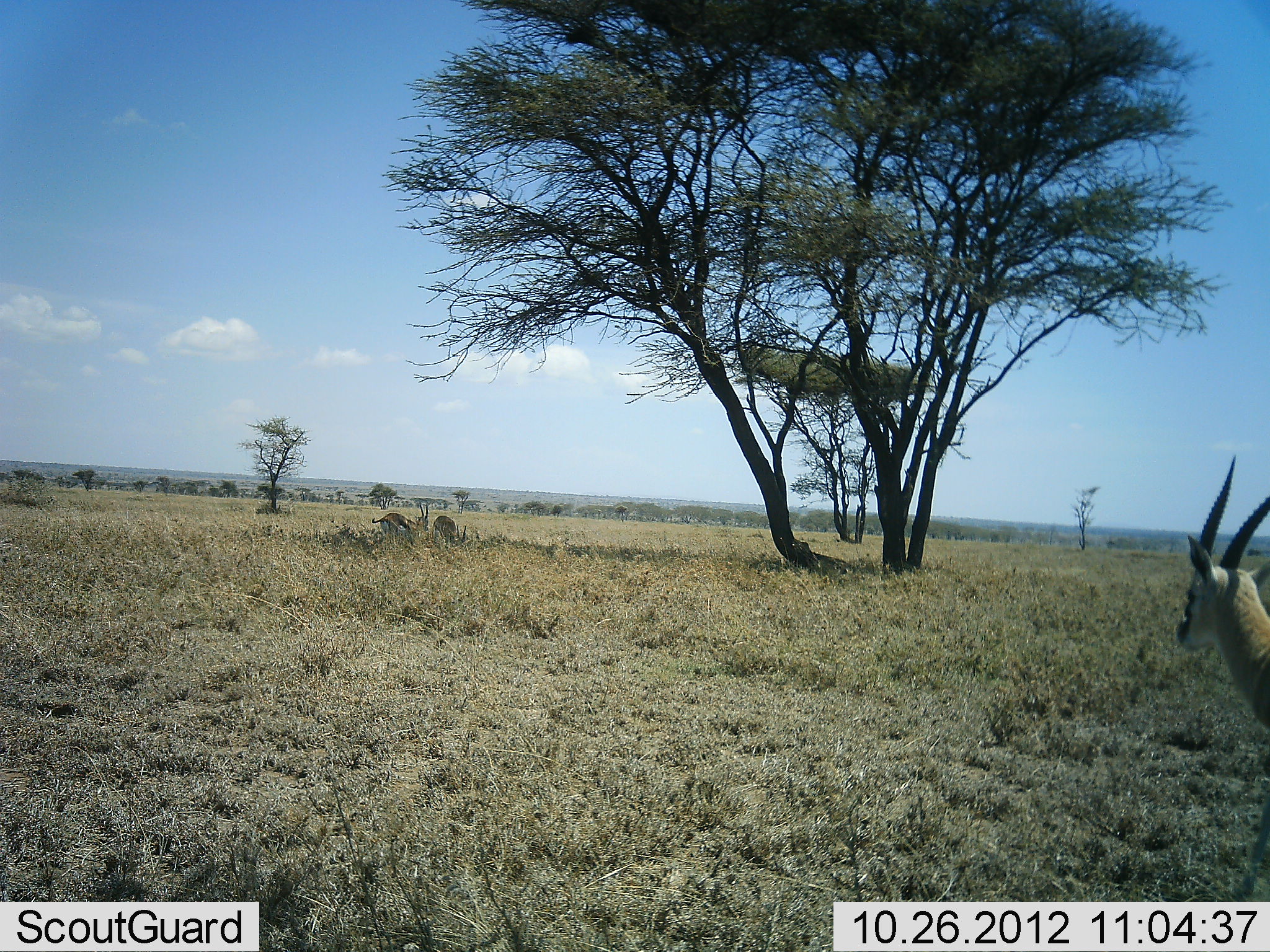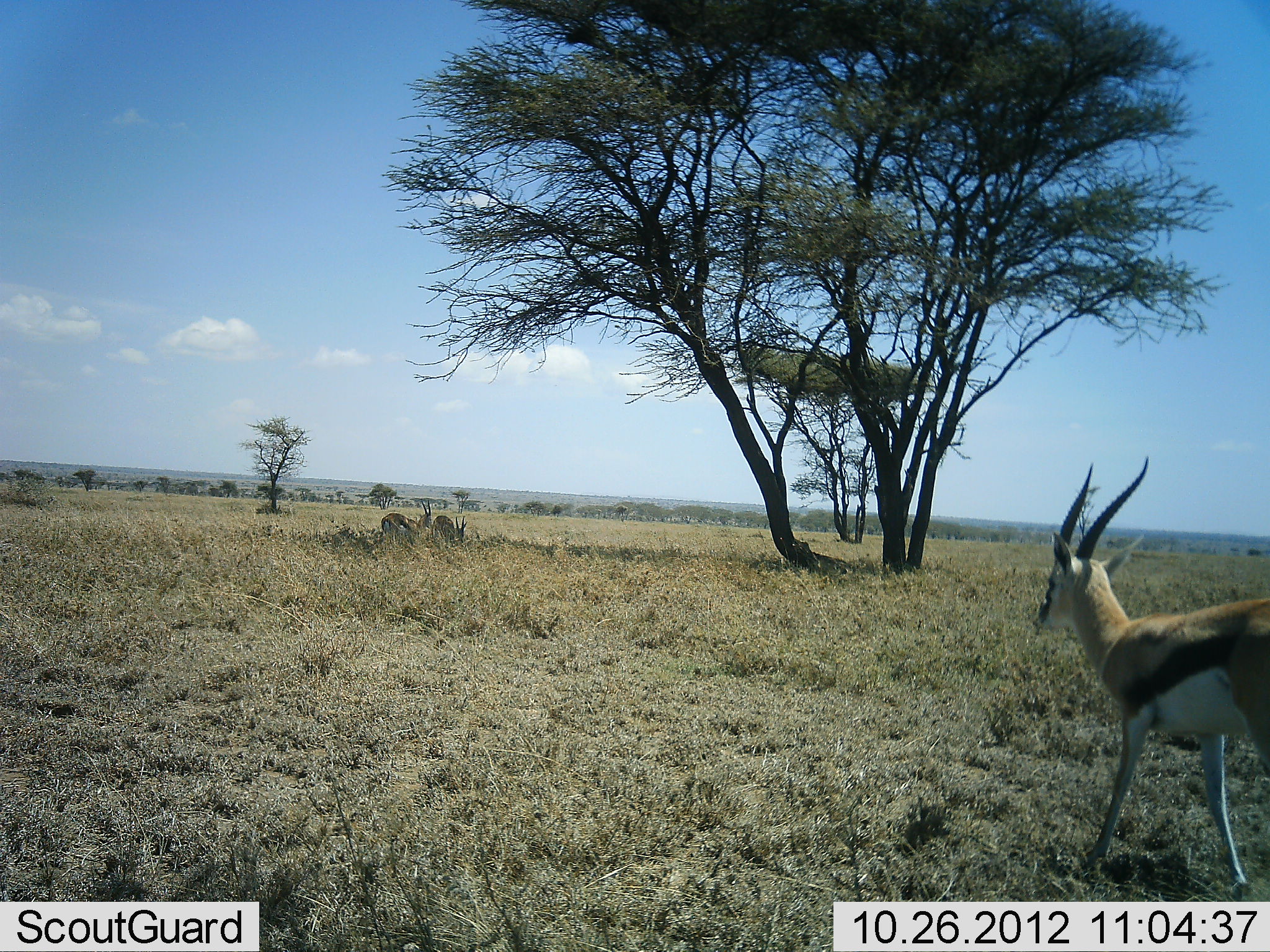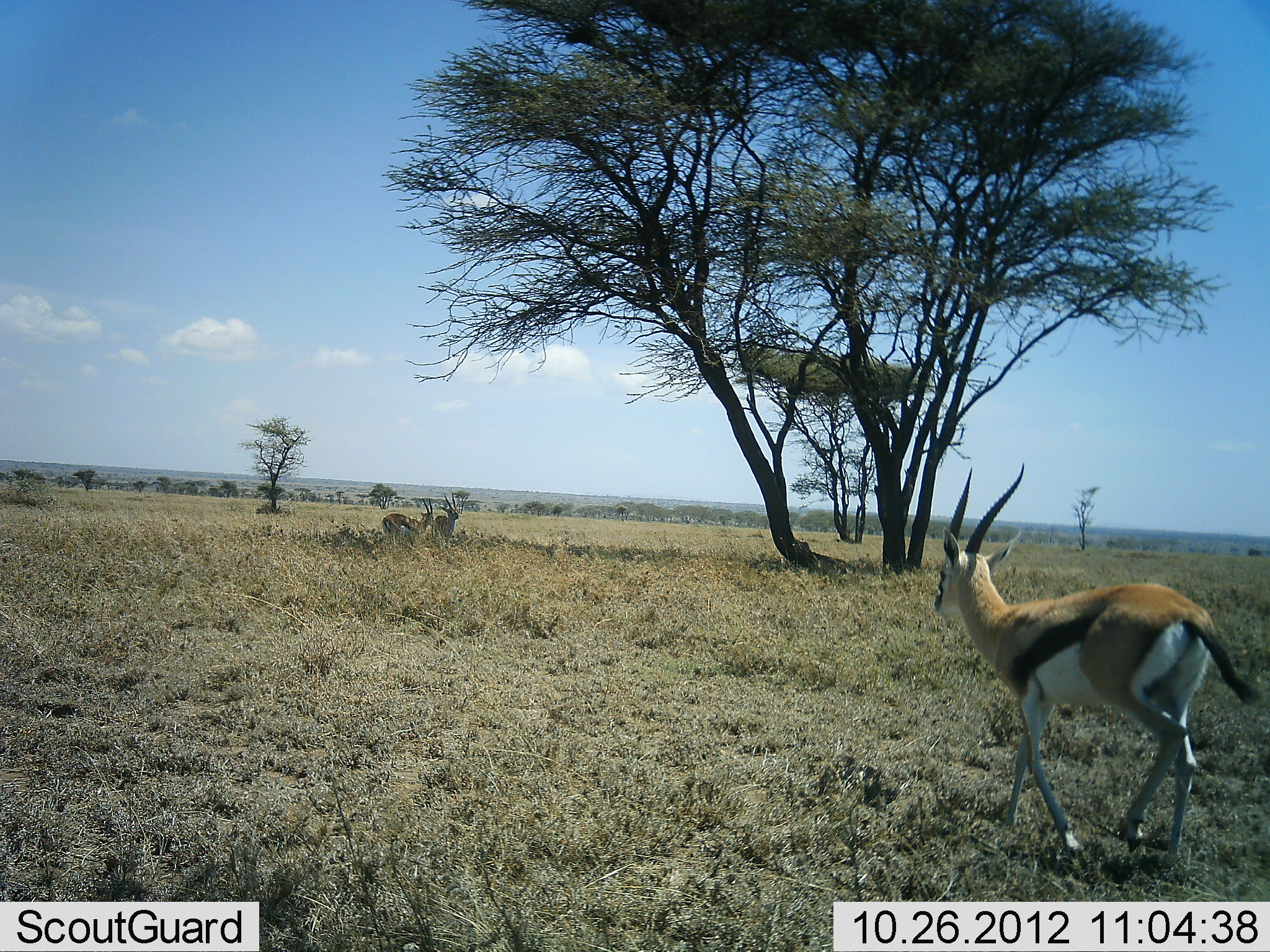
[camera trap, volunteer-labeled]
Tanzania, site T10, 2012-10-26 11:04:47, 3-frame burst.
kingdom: Animalia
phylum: Chordata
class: Mammalia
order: Artiodactyla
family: Bovidae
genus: Eudorcas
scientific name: Eudorcas thomsonii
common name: thomson's gazelle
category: gazellethomsons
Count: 3.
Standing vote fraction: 50%.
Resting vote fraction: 0%.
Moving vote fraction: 100%.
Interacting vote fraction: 0%.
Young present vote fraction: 0%.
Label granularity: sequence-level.